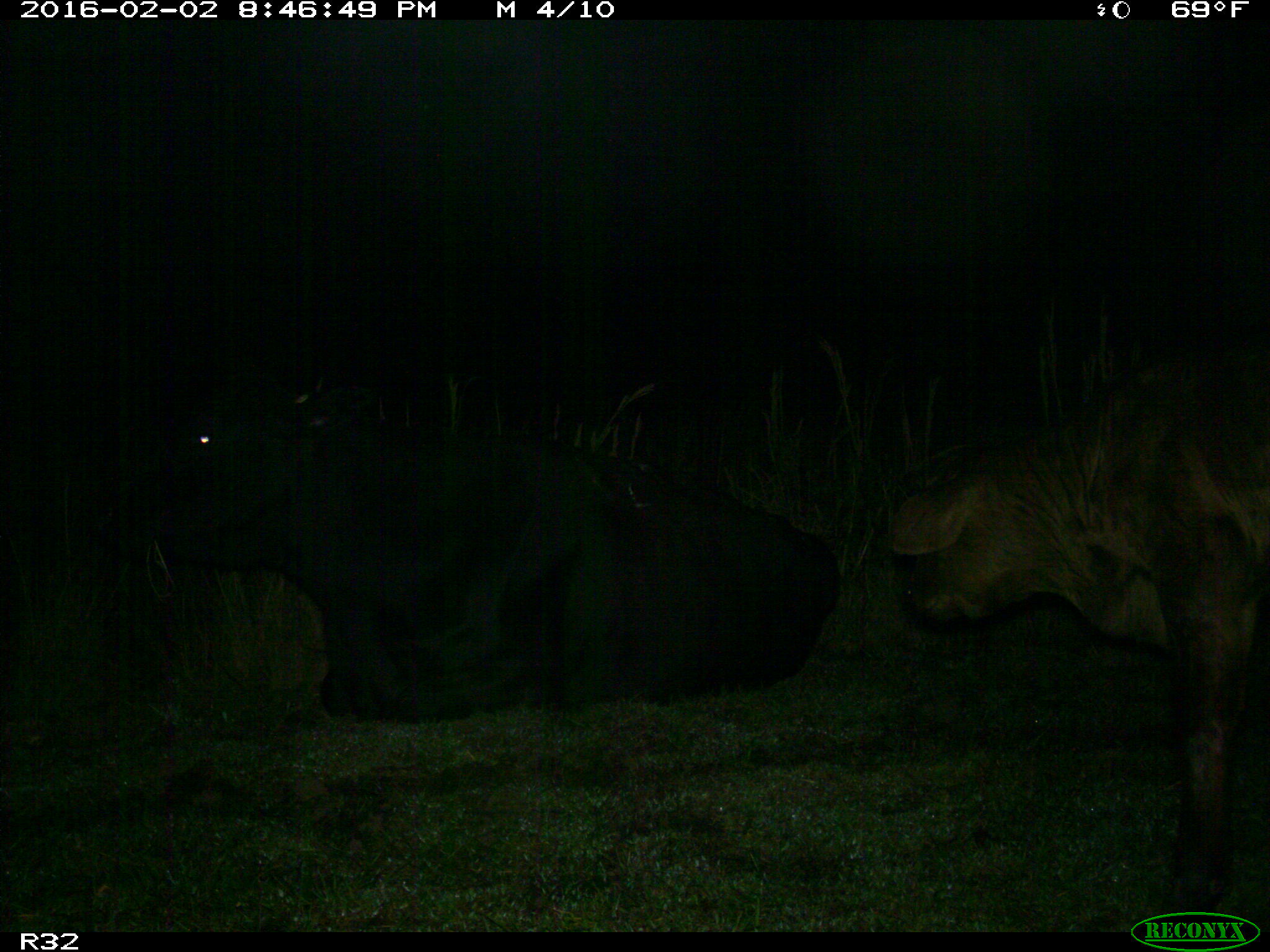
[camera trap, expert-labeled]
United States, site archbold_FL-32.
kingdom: Animalia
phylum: Chordata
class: Mammalia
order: Artiodactyla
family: Bovidae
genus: Bos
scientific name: Bos taurus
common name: domestic cow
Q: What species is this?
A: Bos taurus (domestic cow).